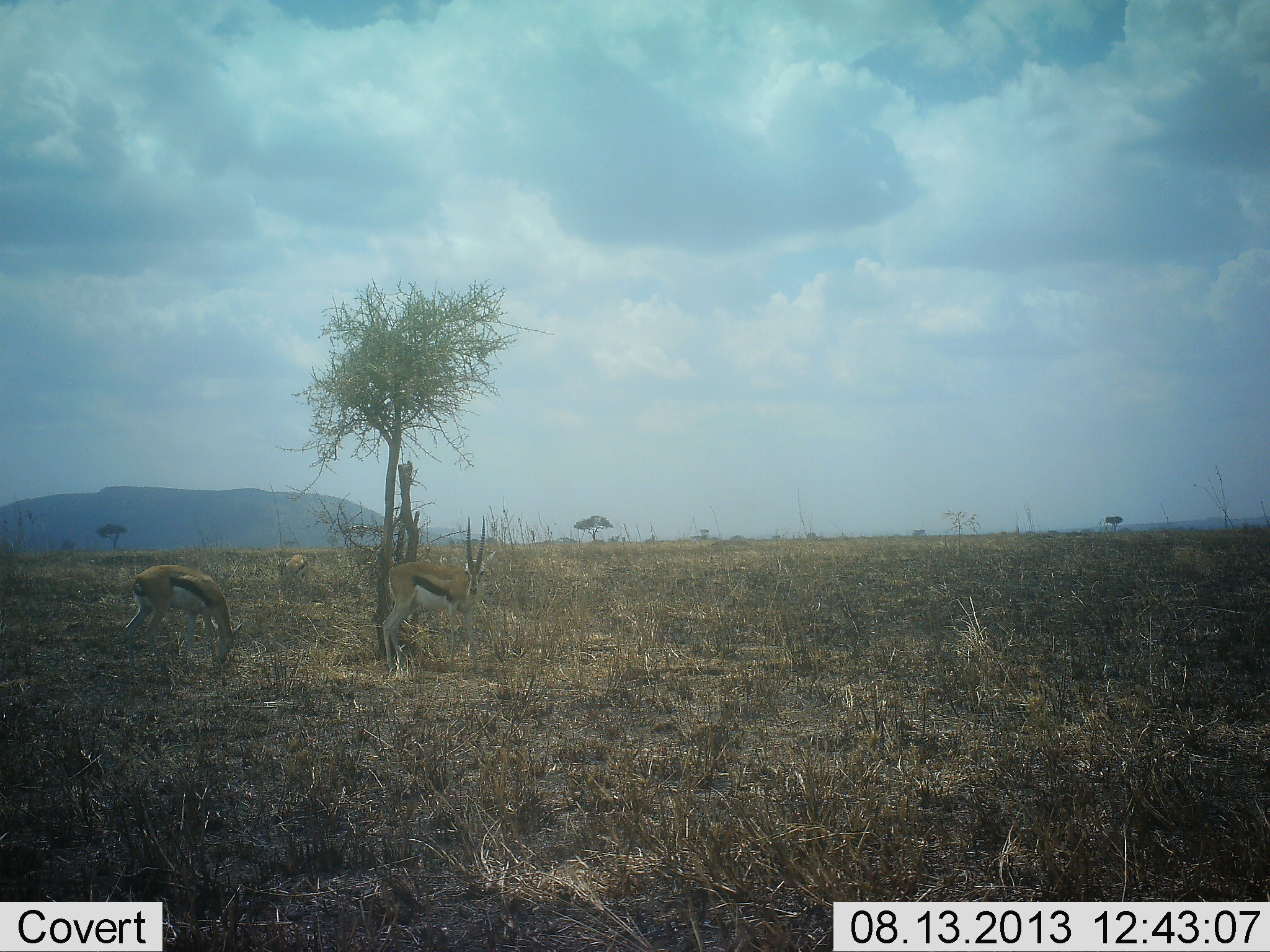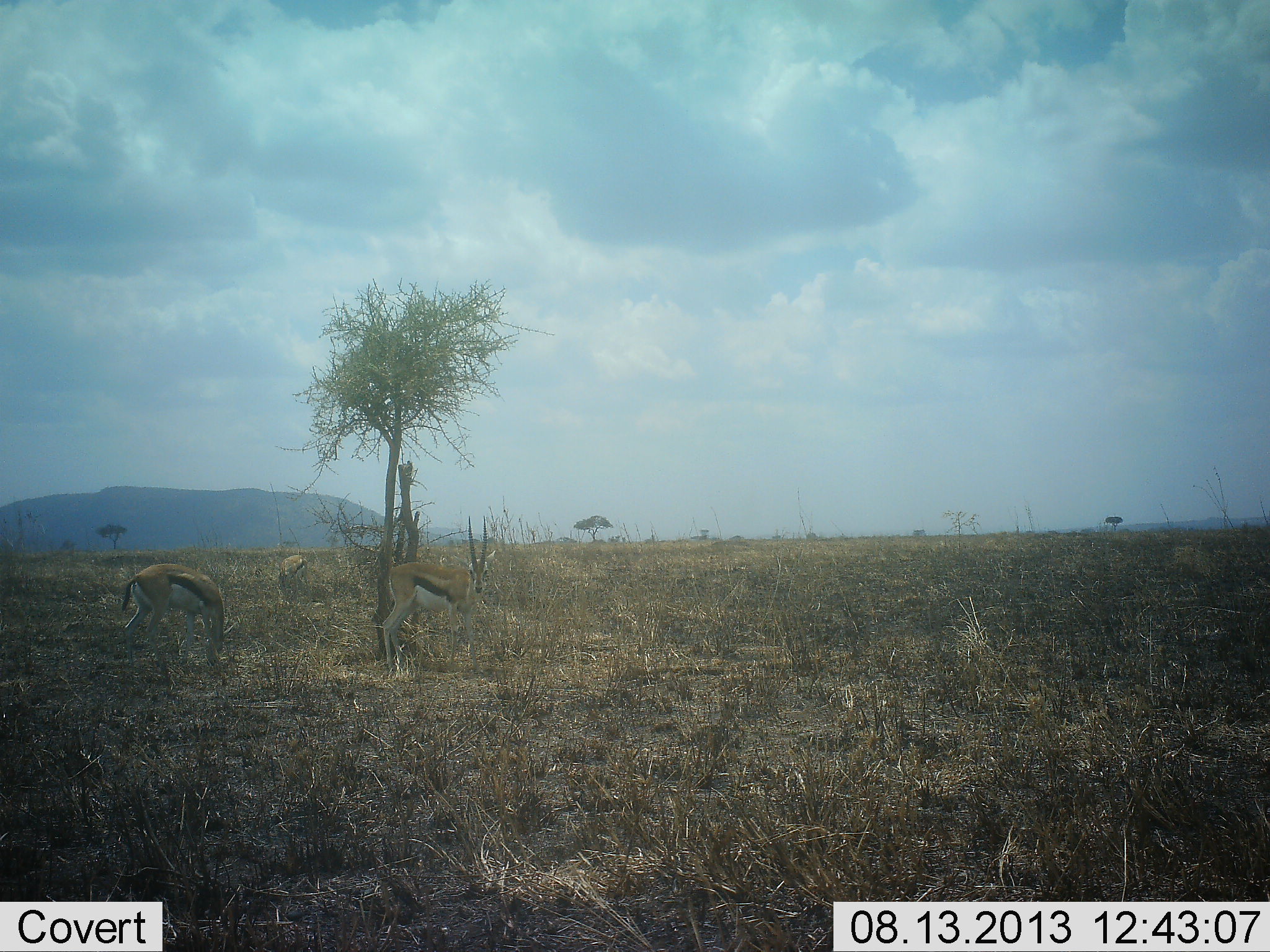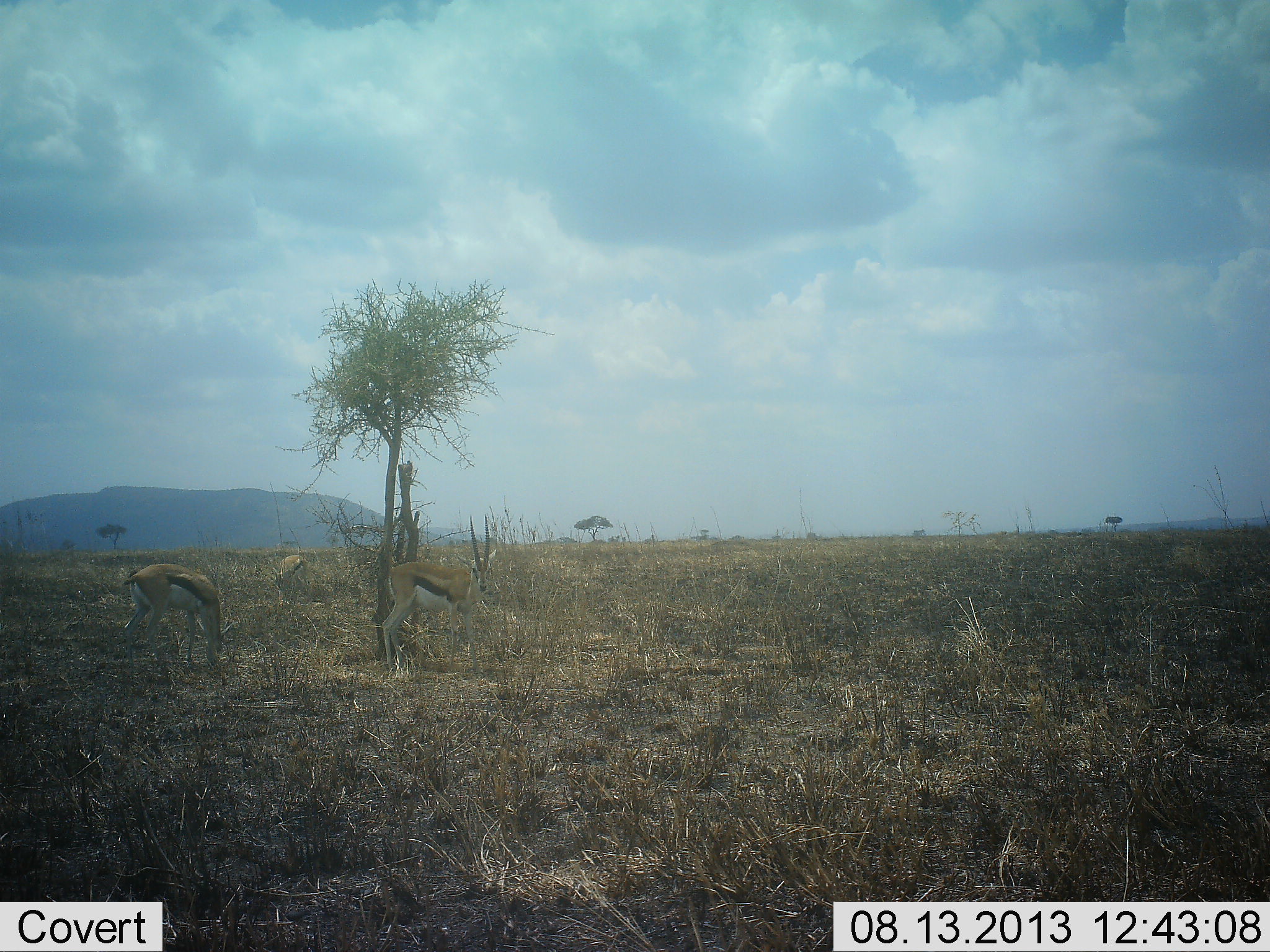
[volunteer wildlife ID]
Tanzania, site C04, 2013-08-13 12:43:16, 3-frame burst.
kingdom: Animalia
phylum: Chordata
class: Mammalia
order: Artiodactyla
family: Bovidae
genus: Eudorcas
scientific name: Eudorcas thomsonii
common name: thomson's gazelle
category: gazellethomsons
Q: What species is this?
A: Gazellethomsons (thomson's gazelle) (Eudorcas thomsonii).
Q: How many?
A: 3.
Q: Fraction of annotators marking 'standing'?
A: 75%.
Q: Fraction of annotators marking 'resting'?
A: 0%.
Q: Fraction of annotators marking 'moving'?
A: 5%.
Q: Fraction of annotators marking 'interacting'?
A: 0%.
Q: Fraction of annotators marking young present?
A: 0%.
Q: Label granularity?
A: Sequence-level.